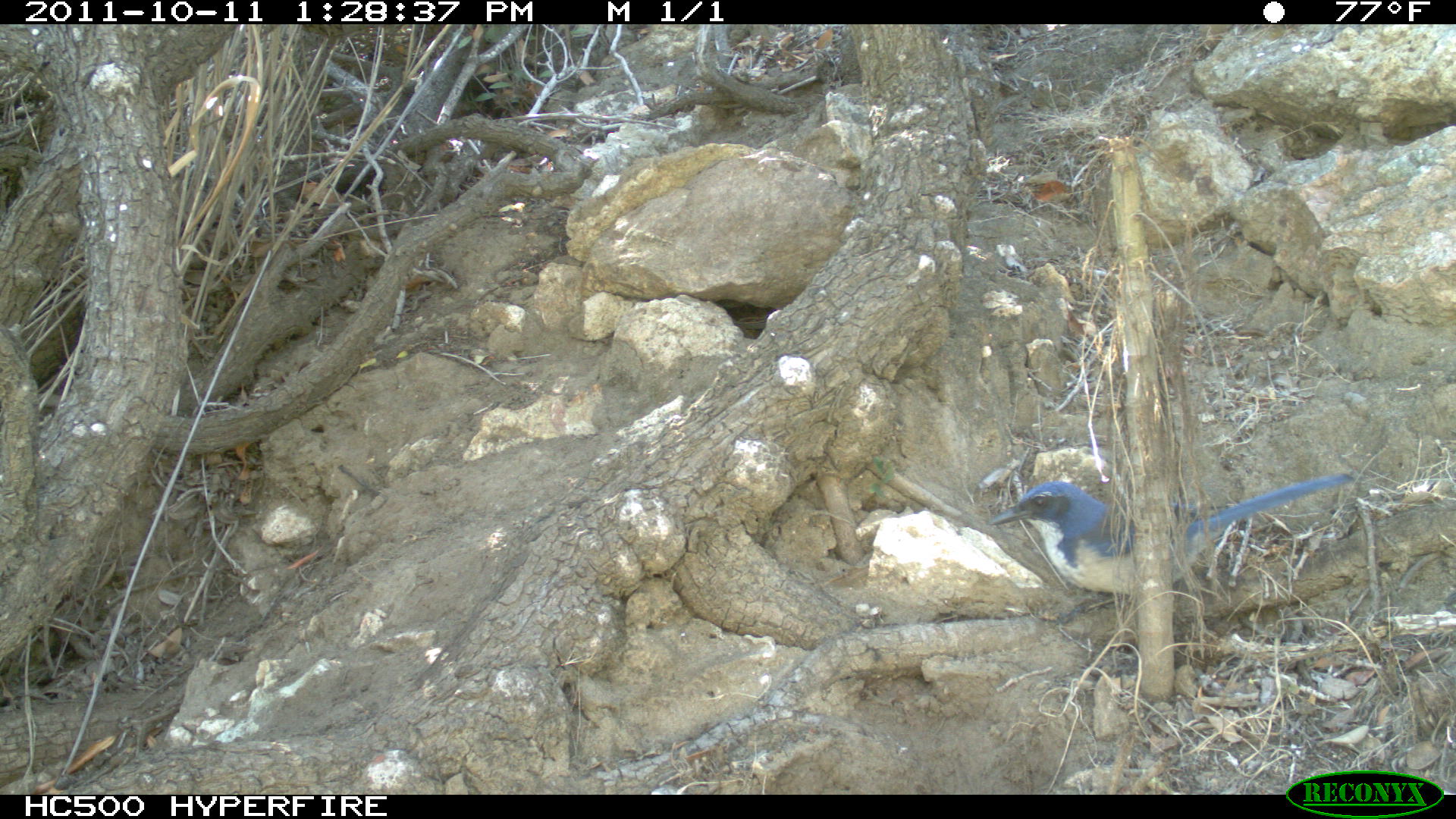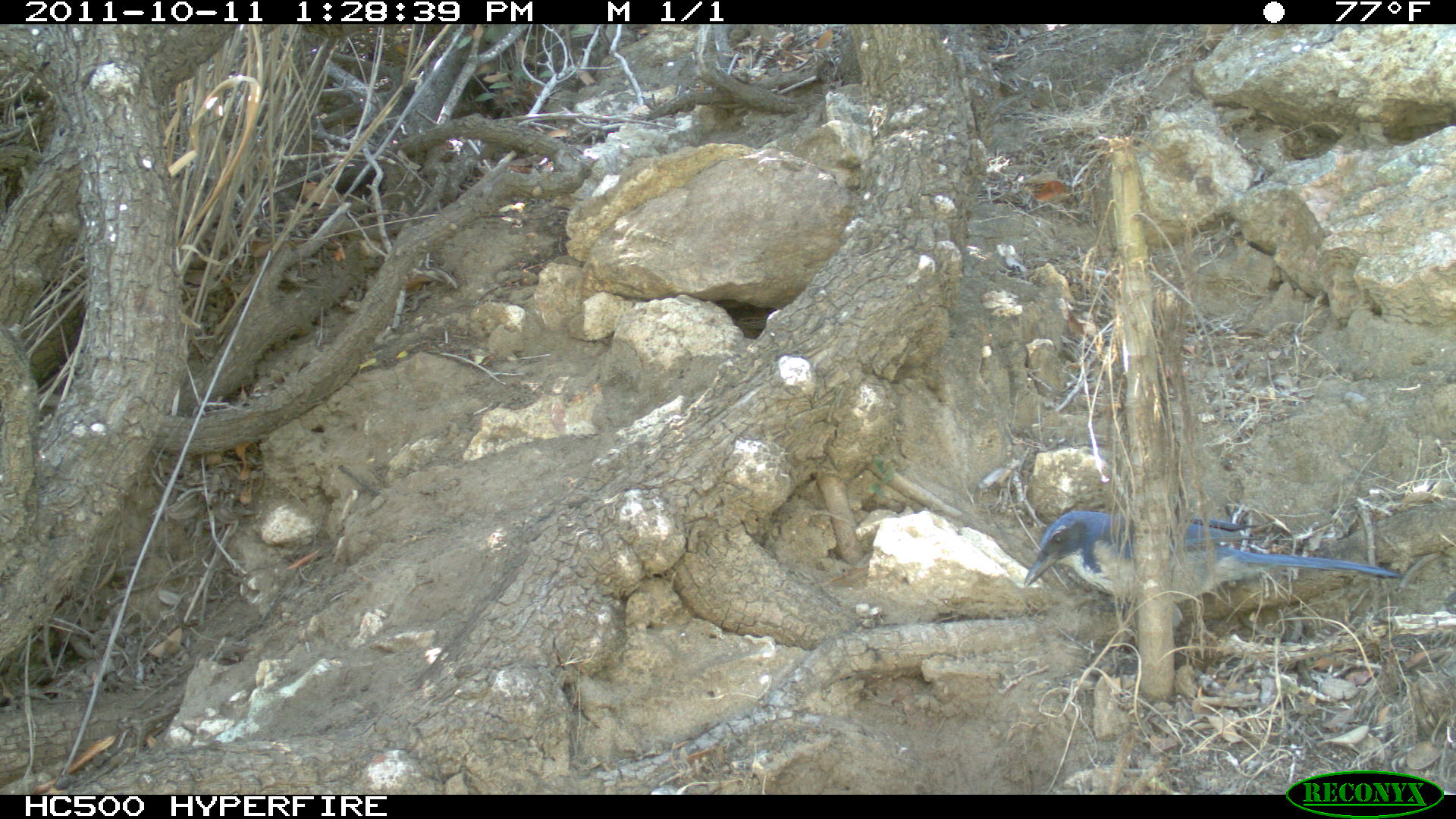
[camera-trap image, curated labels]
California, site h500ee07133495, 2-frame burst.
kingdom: Animalia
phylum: Chordata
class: Aves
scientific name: Aves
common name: bird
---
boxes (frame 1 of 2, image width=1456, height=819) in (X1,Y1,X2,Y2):
bird: (988,472,1354,595)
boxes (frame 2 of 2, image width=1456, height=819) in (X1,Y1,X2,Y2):
bird: (1022,508,1404,629)